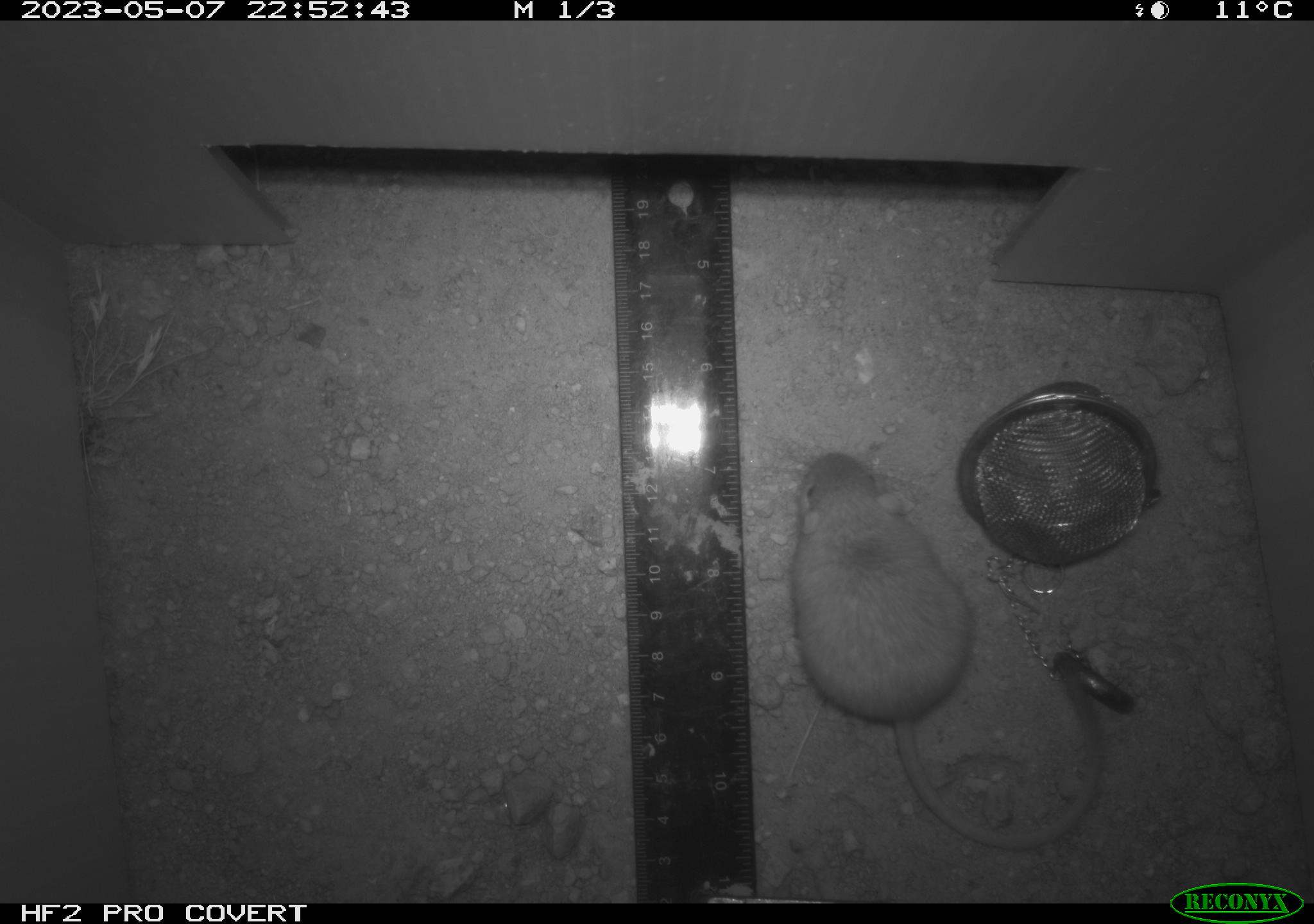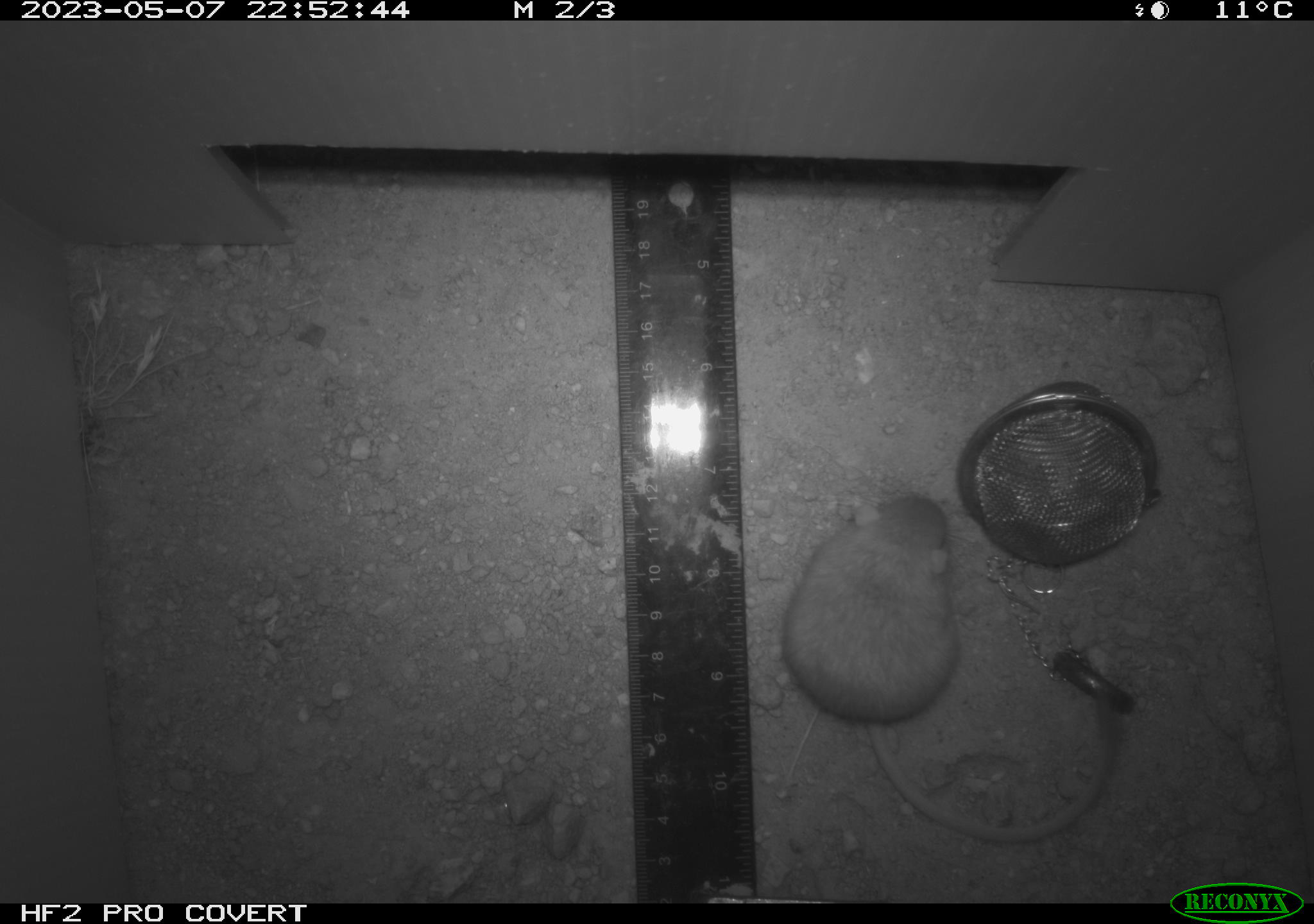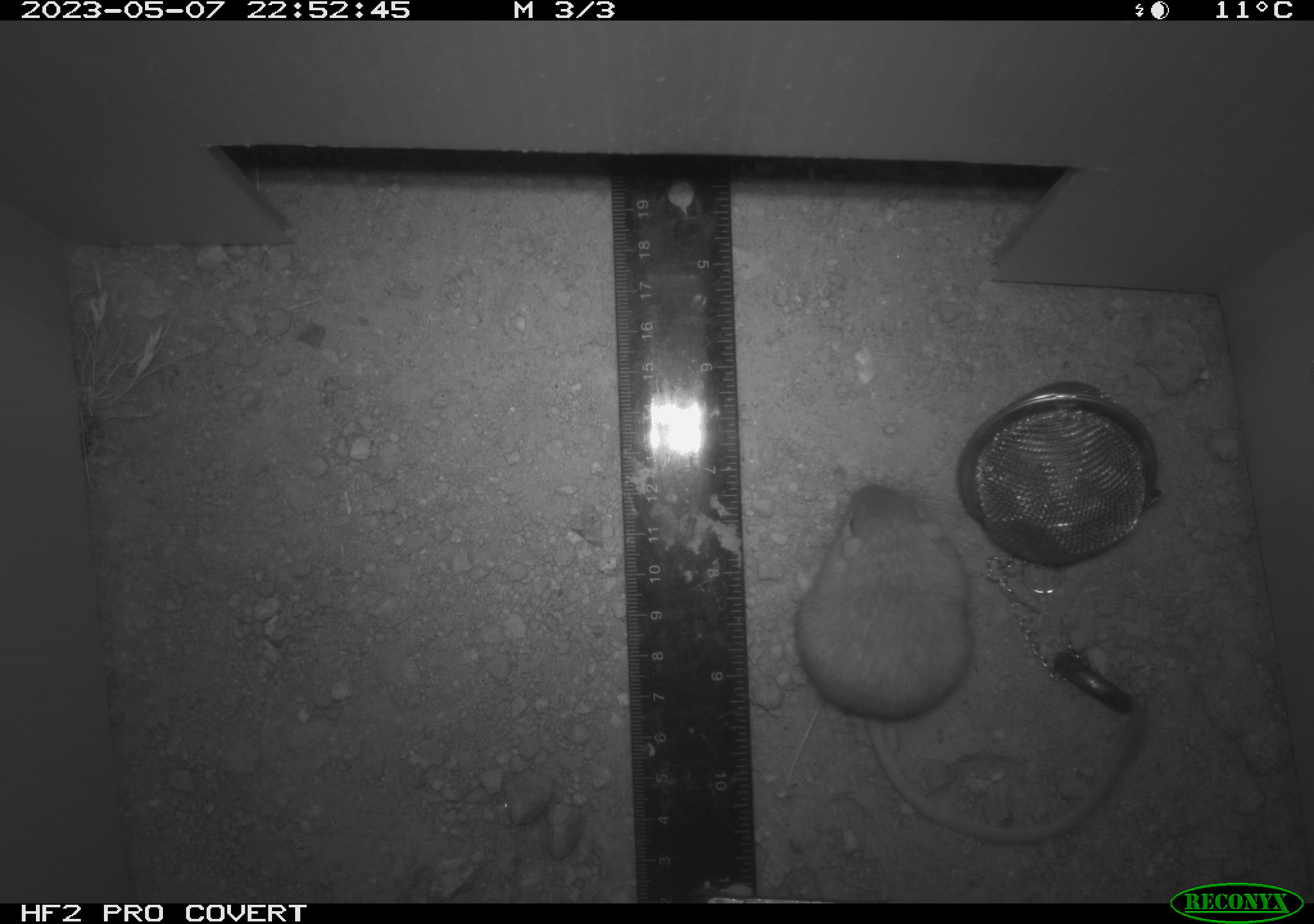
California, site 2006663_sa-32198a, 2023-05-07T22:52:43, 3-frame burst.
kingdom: Animalia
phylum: Chordata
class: Mammalia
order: Rodentia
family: Heteromyidae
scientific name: Heteromyidae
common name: kangaroo rats and pocket mice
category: heteromyidae family